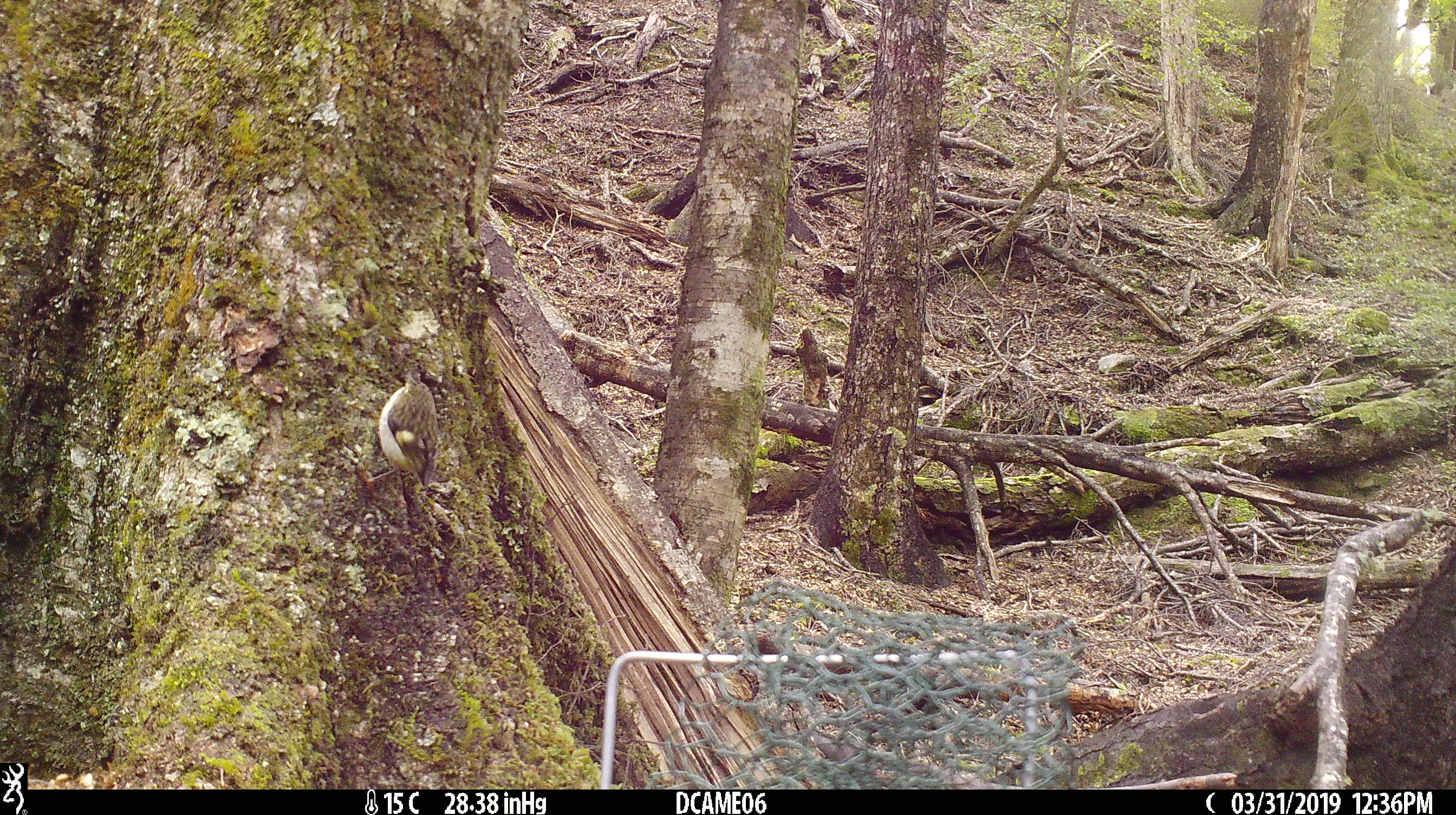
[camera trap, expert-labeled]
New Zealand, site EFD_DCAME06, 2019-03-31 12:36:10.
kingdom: Animalia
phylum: Chordata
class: Aves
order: Passeriformes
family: Acanthisittidae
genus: Acanthisitta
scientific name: Acanthisitta chloris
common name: rifleman